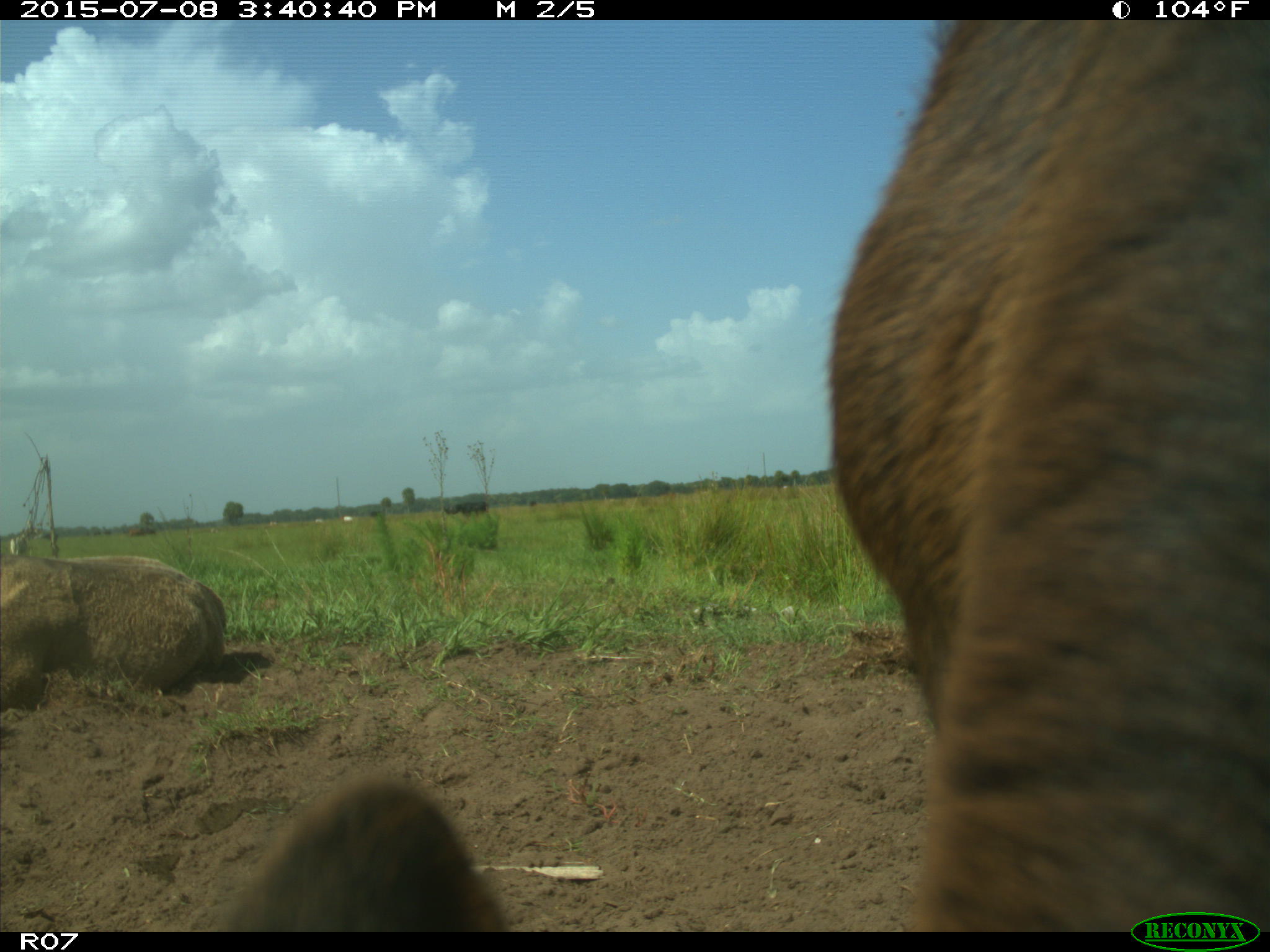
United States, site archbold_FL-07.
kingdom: Animalia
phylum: Chordata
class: Mammalia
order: Artiodactyla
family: Bovidae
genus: Bos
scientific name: Bos taurus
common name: domestic cow